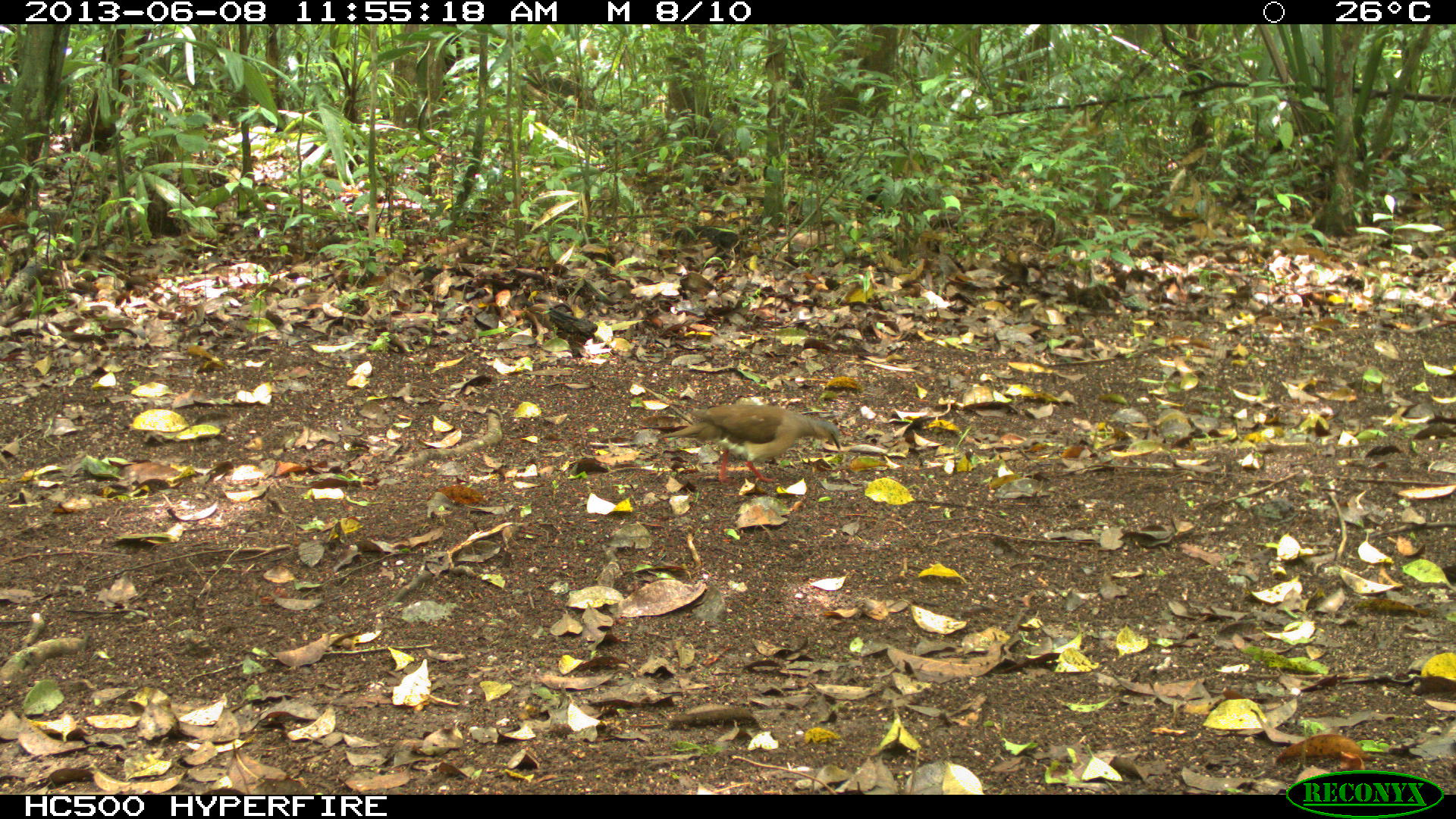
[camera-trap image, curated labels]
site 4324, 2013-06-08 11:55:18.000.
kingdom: Animalia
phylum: Chordata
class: Aves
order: Columbiformes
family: Columbidae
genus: Leptotila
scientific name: Leptotila plumbeiceps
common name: gray-headed dove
Leptotila plumbeiceps (gray-headed dove), count 1.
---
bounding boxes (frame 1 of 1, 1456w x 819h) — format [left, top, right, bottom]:
leptotila plumbeiceps: [657, 403, 842, 487]